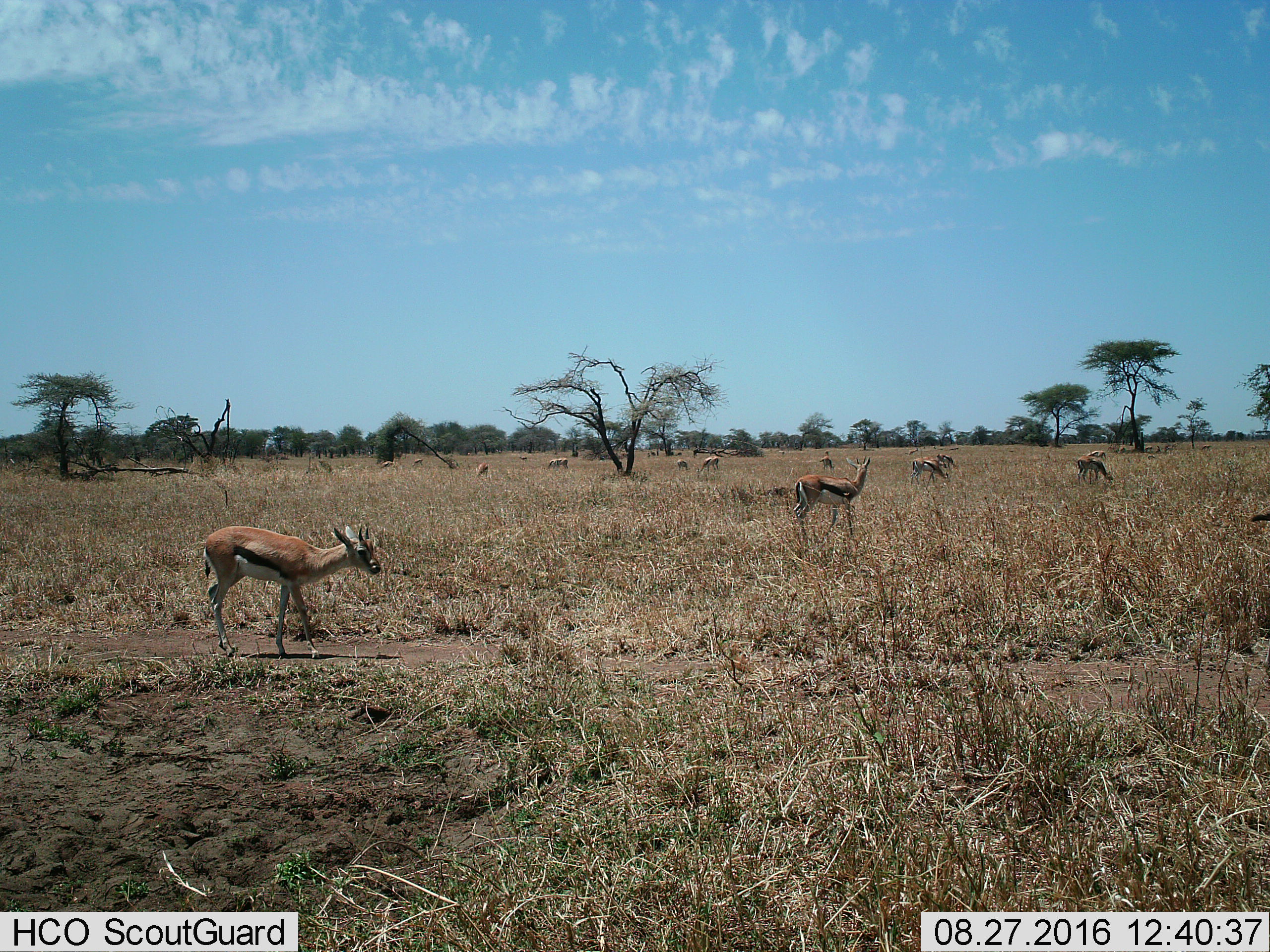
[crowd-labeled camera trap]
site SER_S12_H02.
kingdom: Animalia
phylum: Chordata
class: Mammalia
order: Artiodactyla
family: Bovidae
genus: Eudorcas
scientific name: Eudorcas thomsonii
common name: thomson's gazelle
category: gazellethomsons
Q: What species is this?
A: Gazellethomsons (thomson's gazelle) (Eudorcas thomsonii).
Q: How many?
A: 11-50.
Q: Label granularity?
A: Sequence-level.